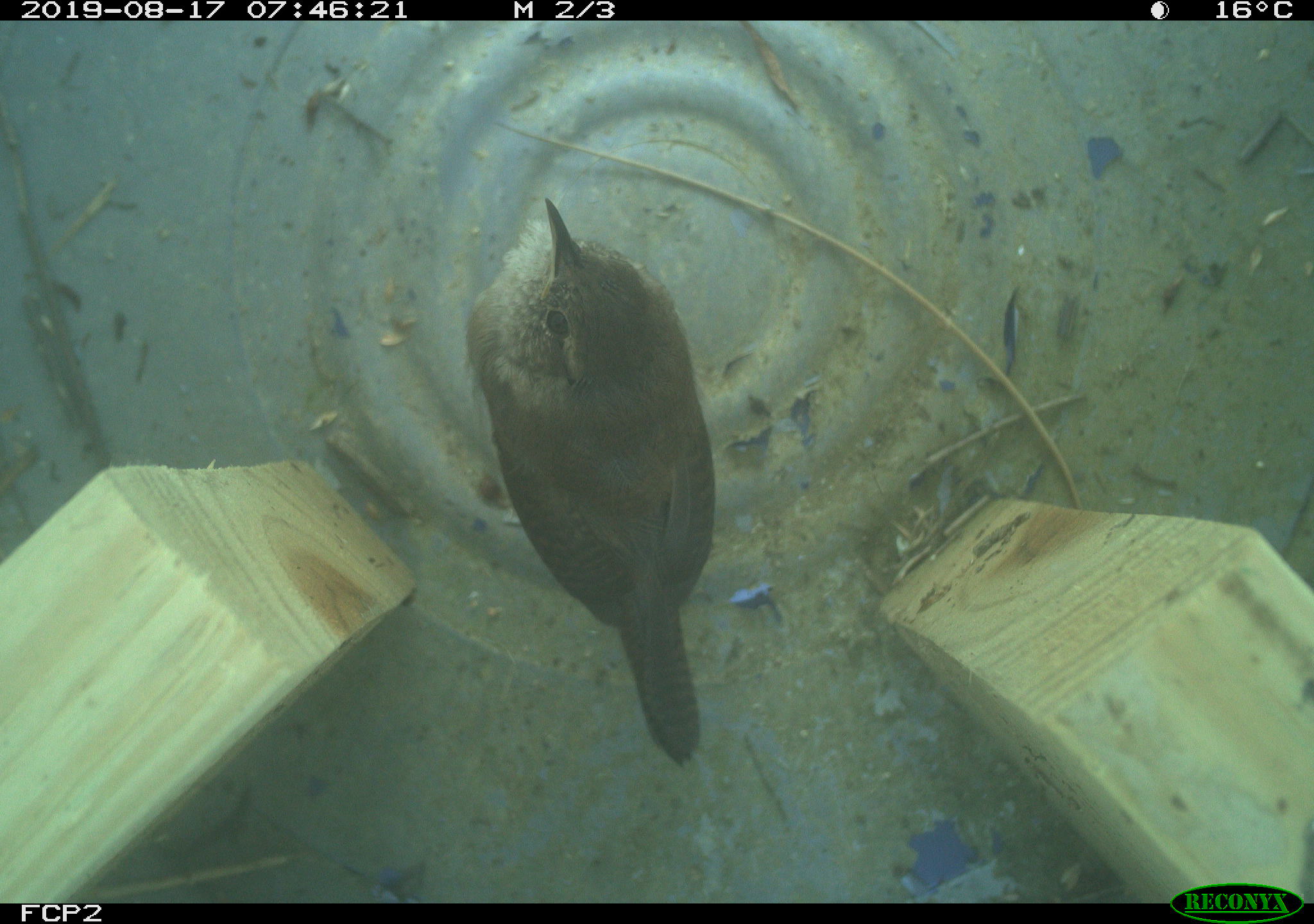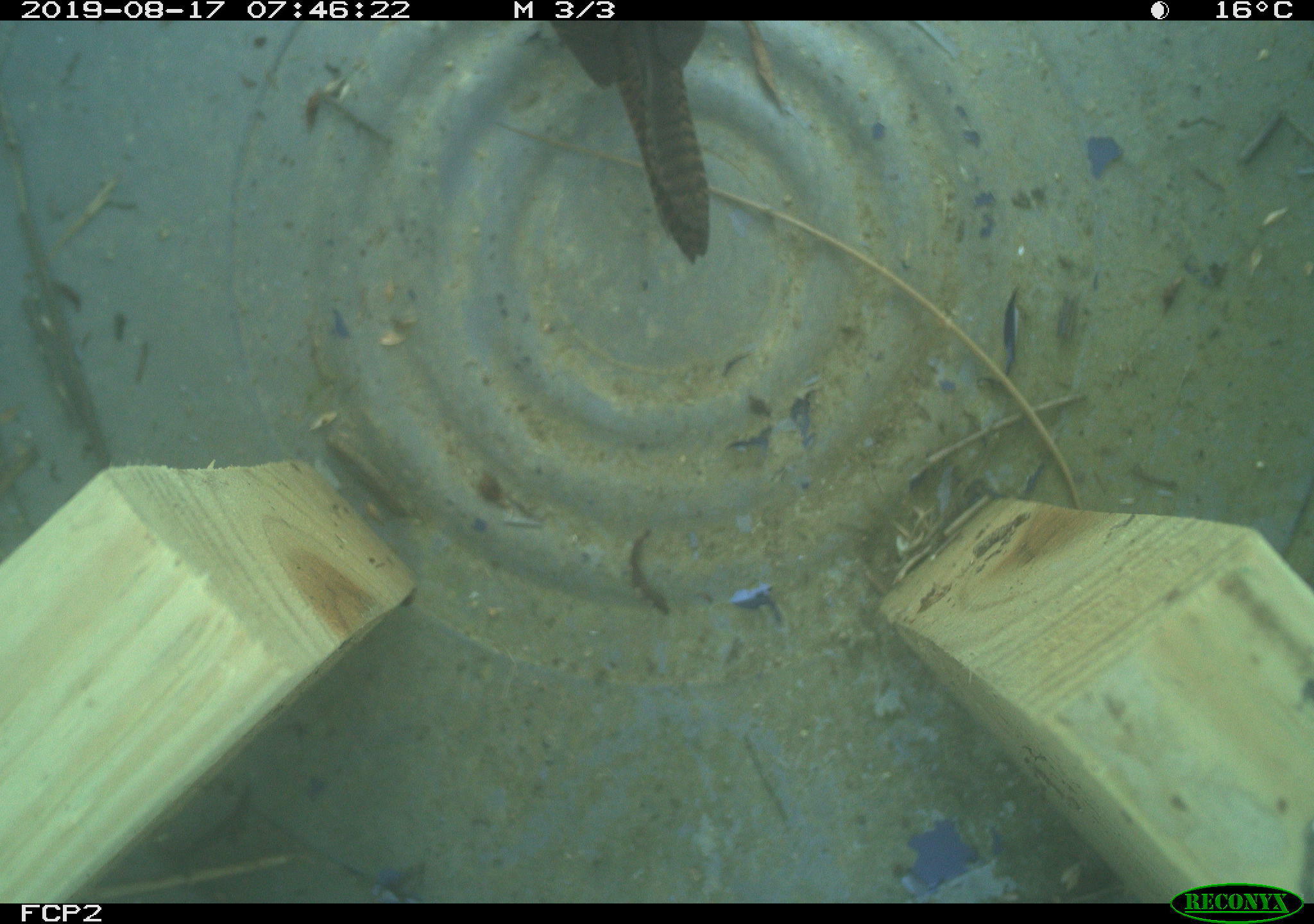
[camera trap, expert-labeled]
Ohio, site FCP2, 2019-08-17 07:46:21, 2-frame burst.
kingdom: Animalia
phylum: Chordata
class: Aves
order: Passeriformes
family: Troglodytidae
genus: Troglodytes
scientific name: Troglodytes aedon aedon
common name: northern house wren